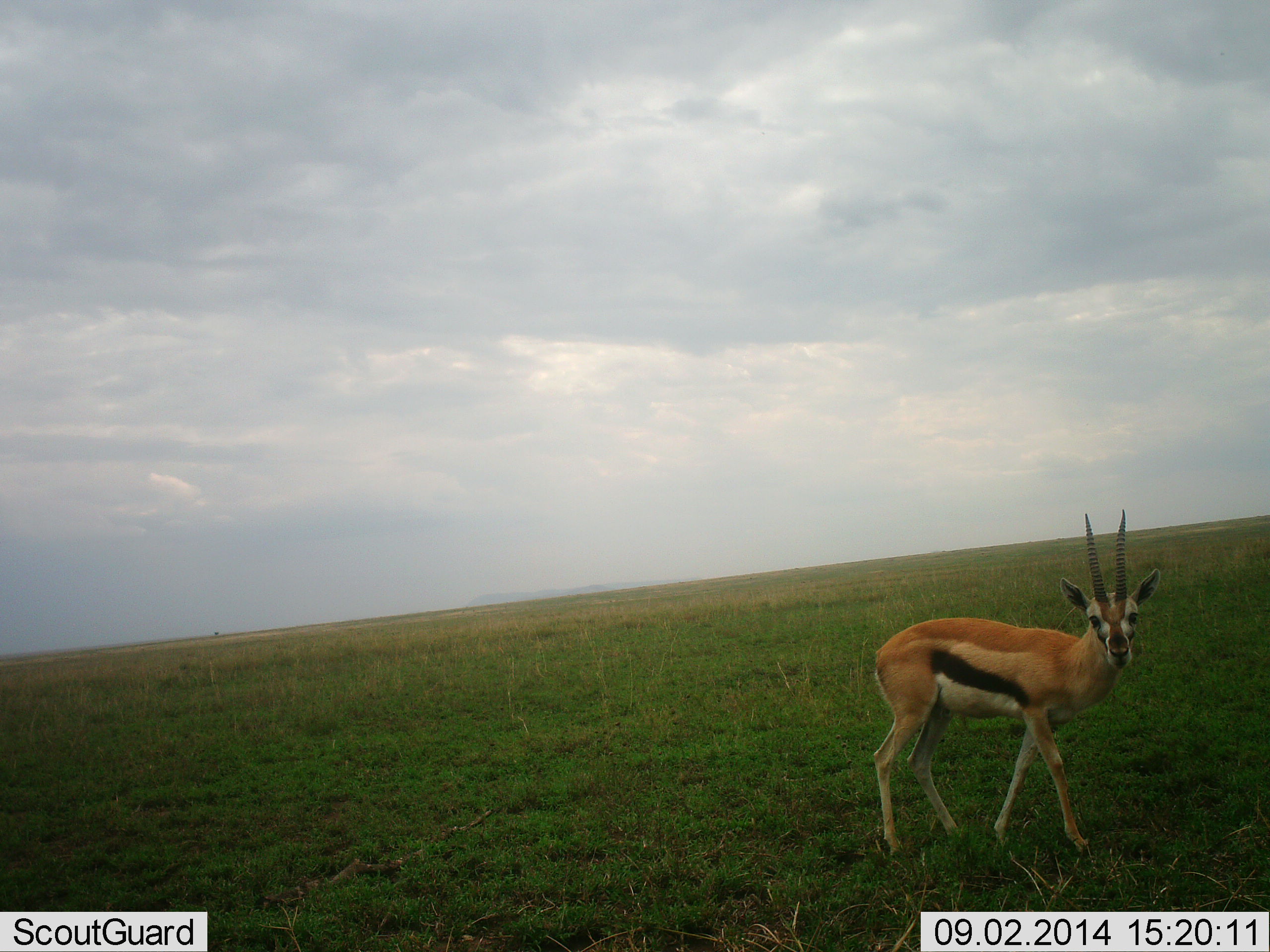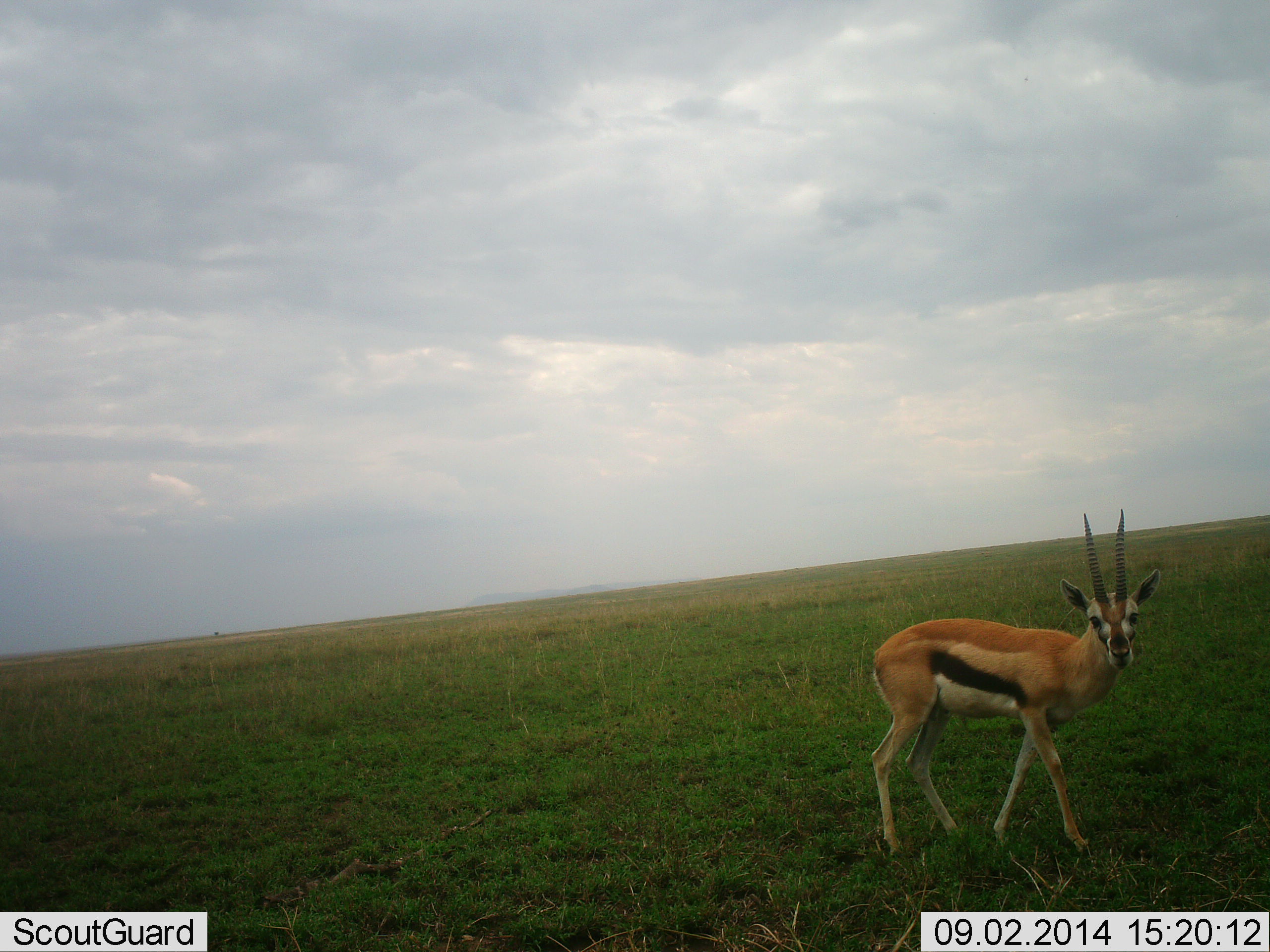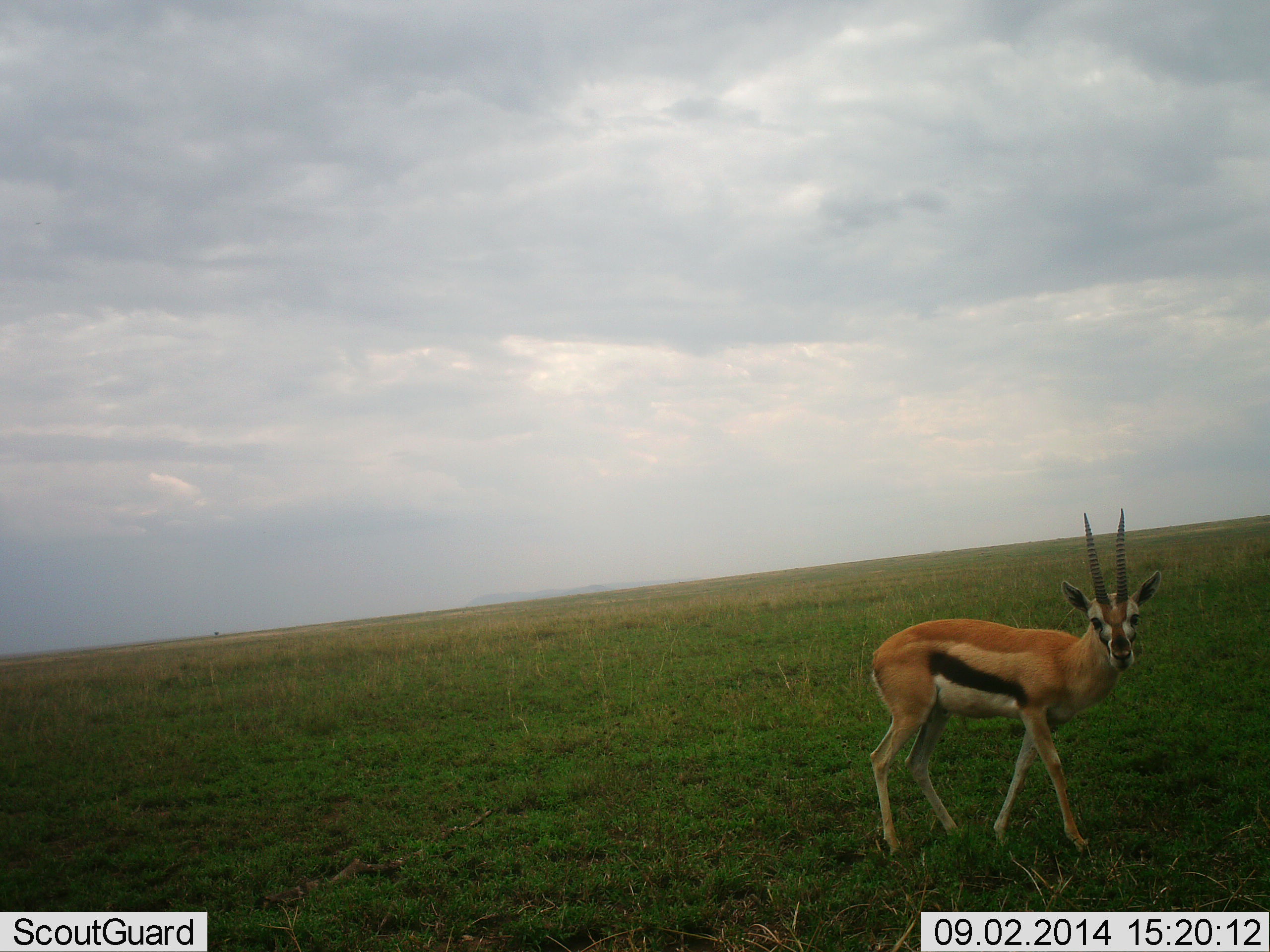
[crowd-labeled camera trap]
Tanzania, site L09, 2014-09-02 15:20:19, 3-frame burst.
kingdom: Animalia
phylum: Chordata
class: Mammalia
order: Artiodactyla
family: Bovidae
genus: Eudorcas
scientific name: Eudorcas thomsonii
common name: thomson's gazelle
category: gazellethomsons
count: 1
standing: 100%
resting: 0%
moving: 0%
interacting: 0%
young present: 0%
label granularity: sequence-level